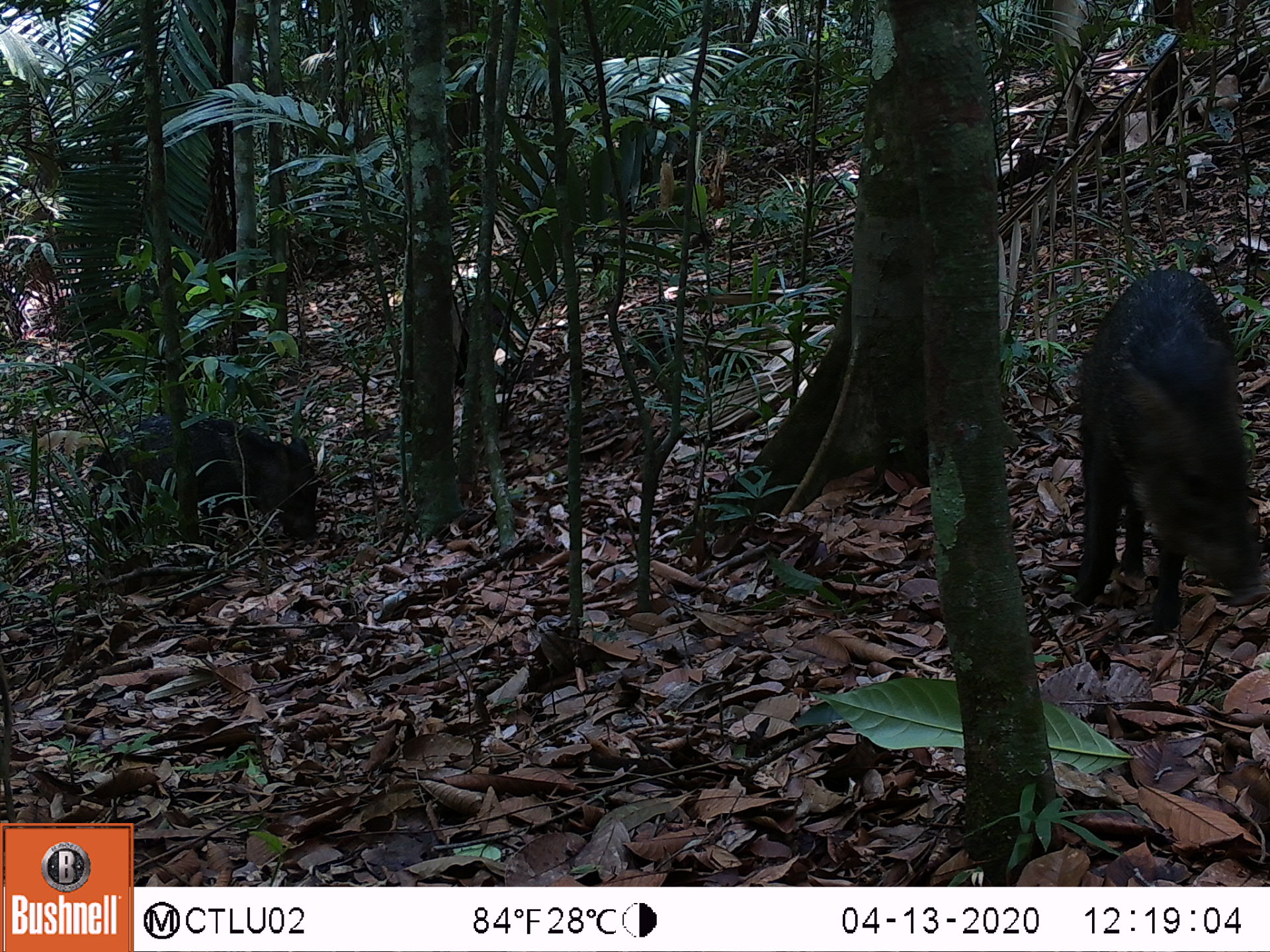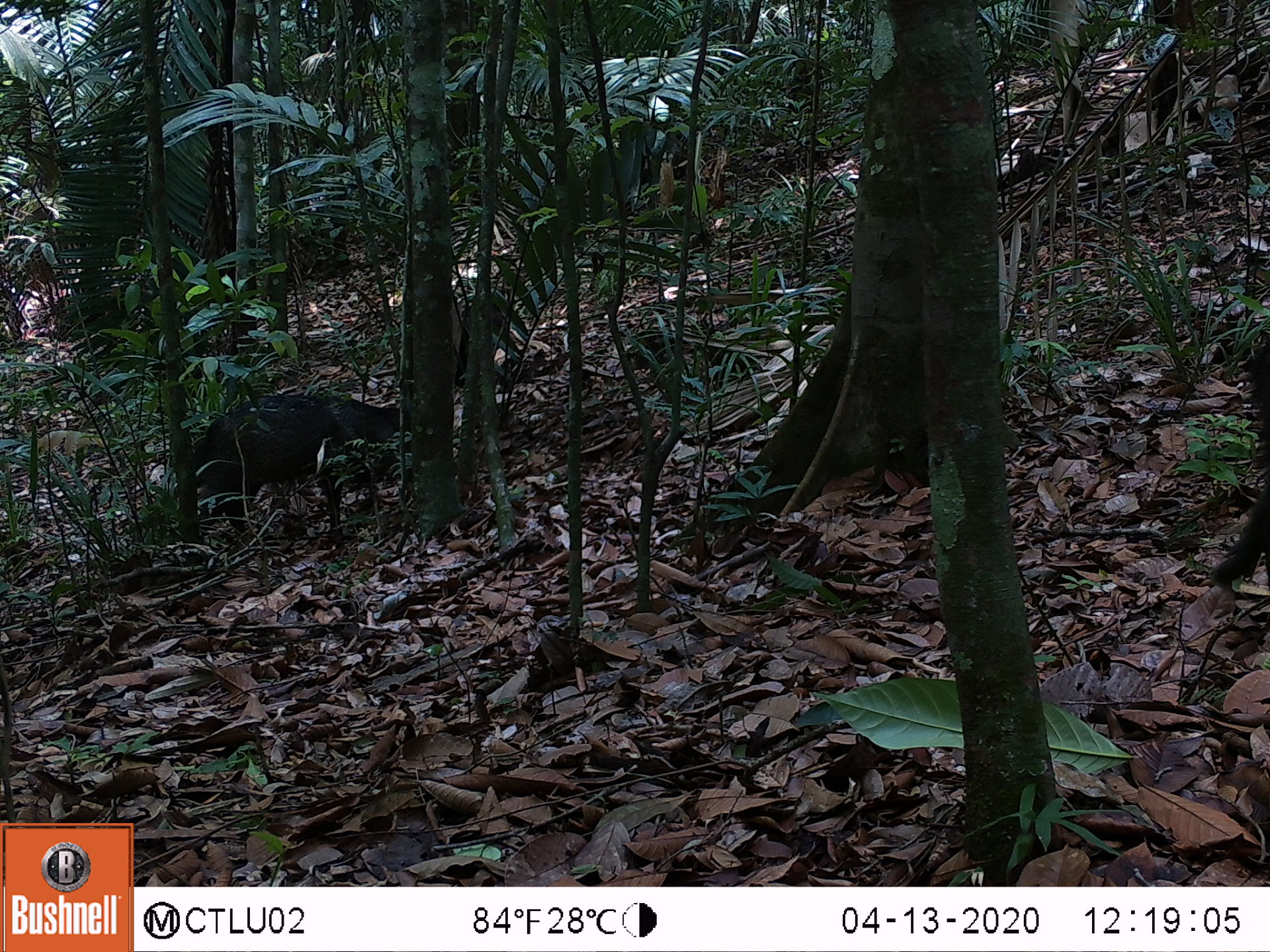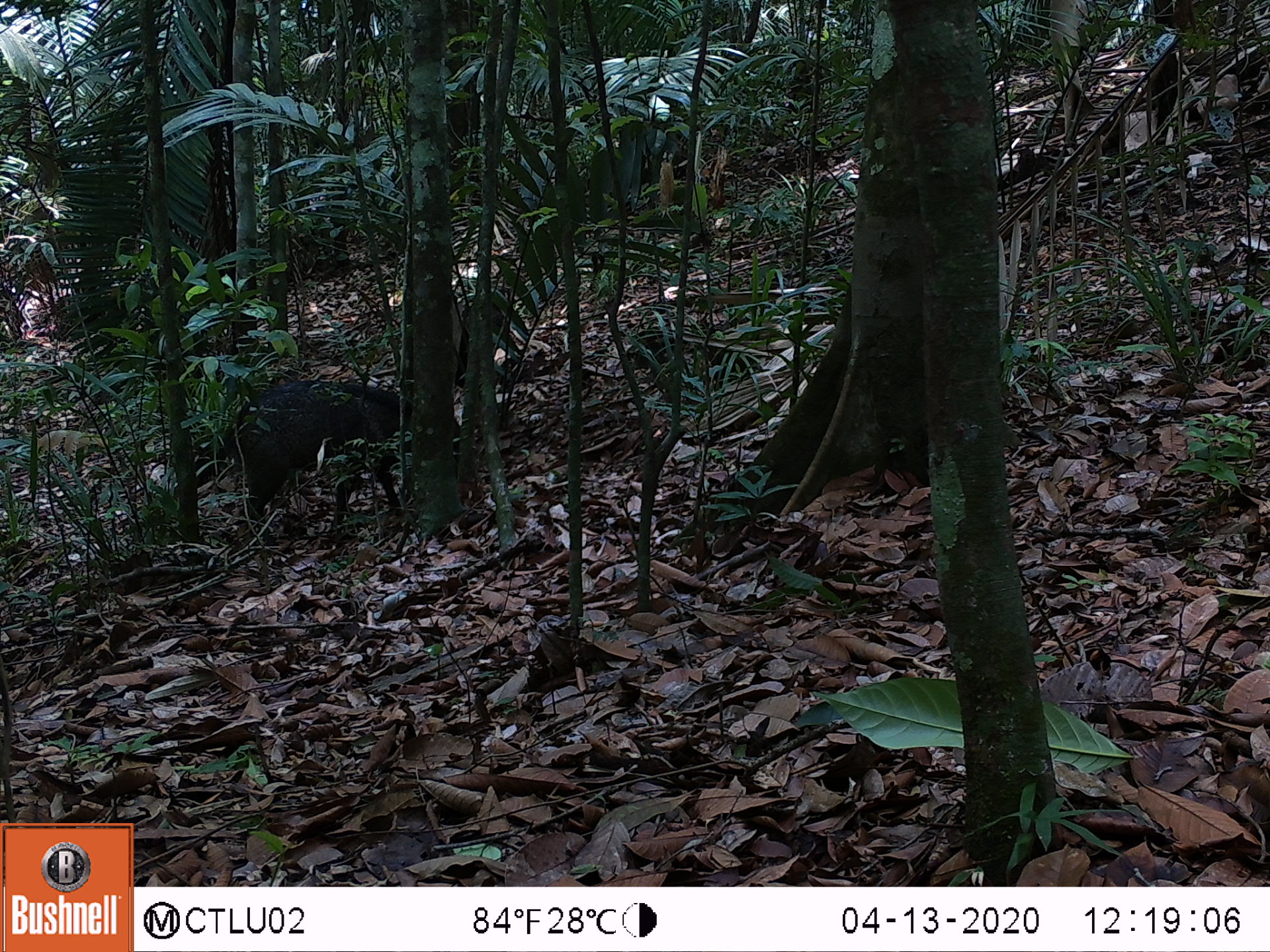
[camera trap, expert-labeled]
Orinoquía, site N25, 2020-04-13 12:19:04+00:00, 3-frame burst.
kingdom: Animalia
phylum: Chordata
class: Mammalia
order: Artiodactyla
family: Tayassuidae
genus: Pecari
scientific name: Pecari tajacu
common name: collared peccary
Collared peccary (Pecari tajacu).